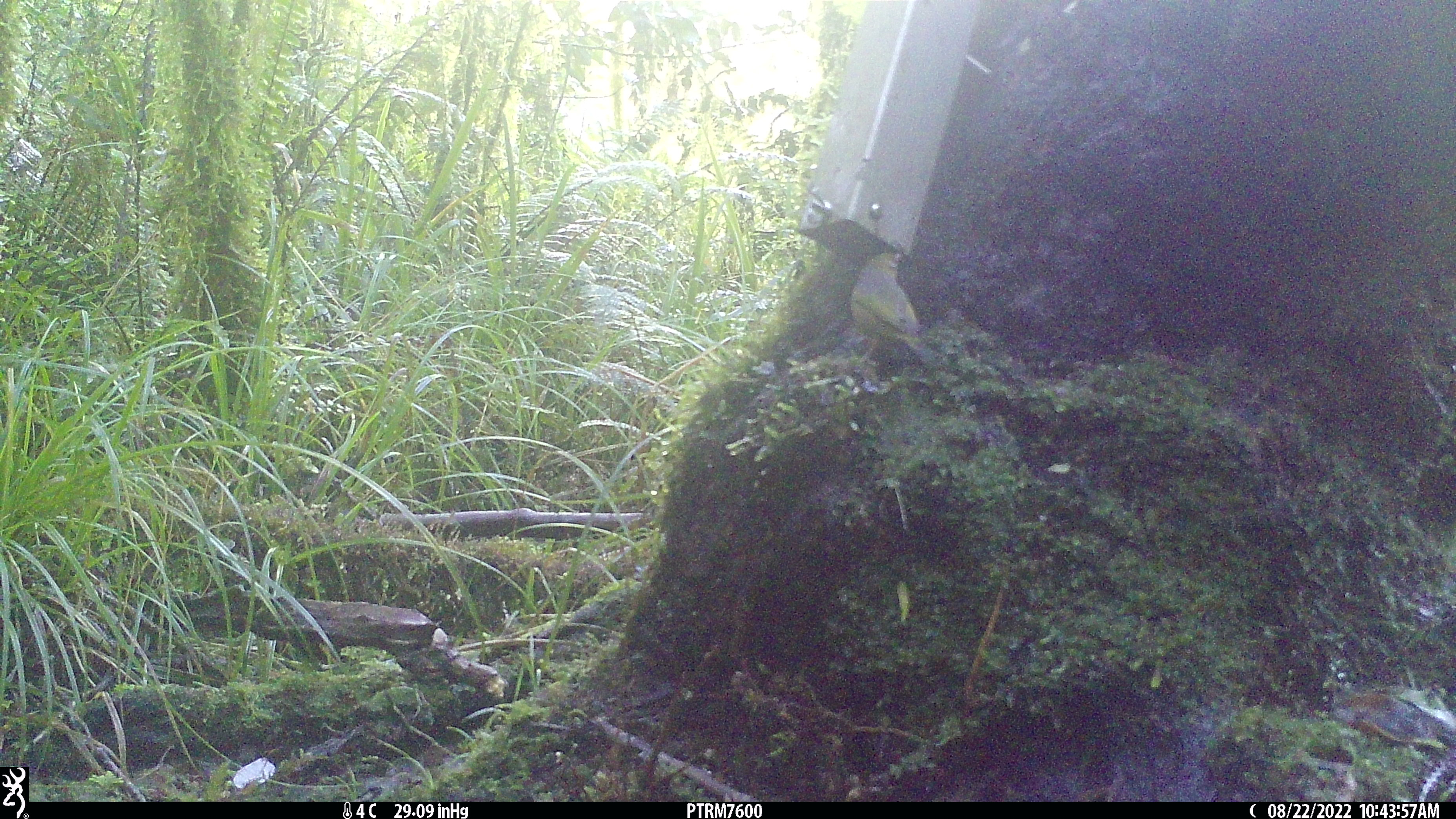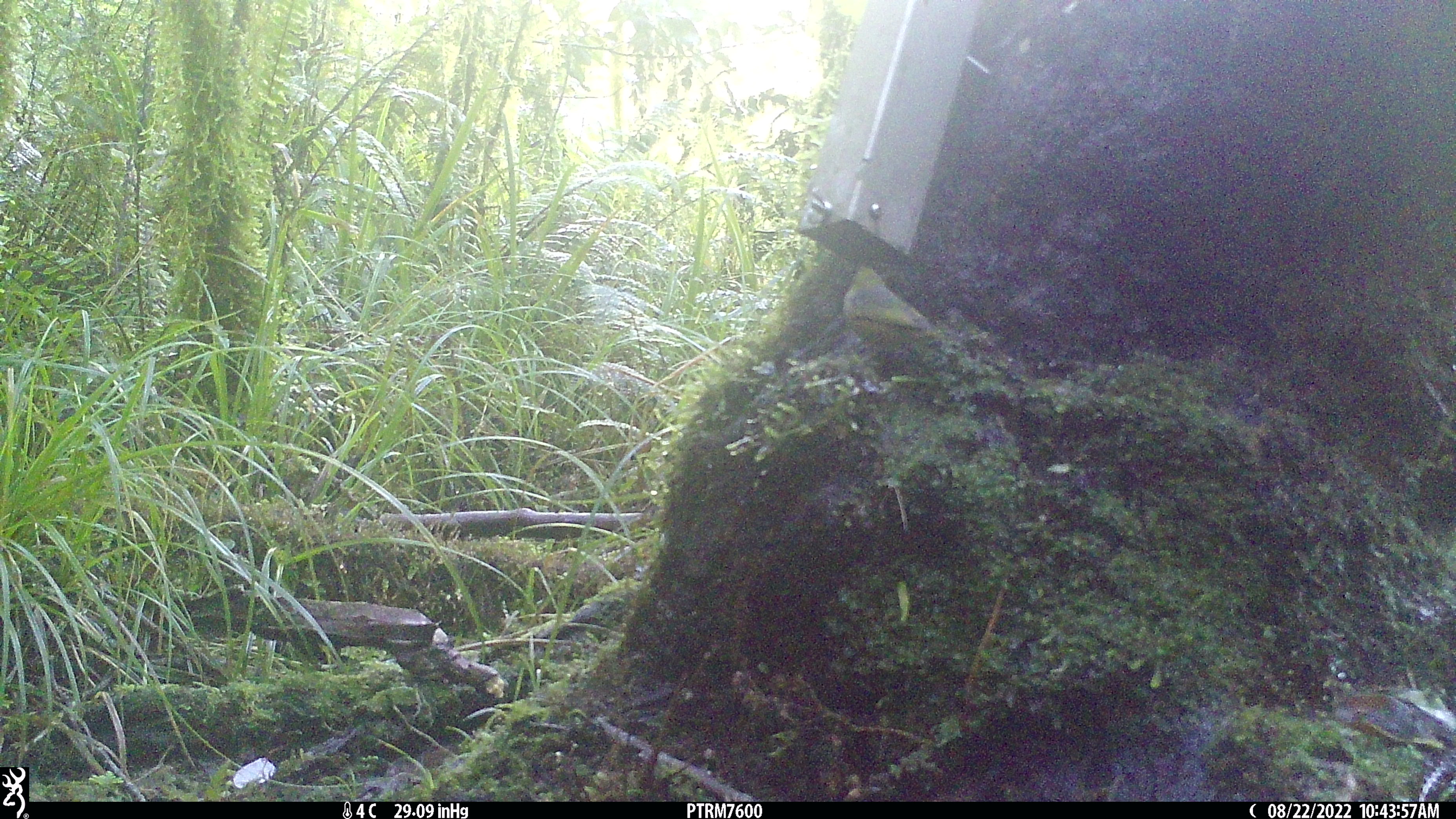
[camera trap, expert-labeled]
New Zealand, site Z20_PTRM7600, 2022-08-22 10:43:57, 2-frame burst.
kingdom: Animalia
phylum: Chordata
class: Aves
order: Passeriformes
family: Zosteropidae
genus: Zosterops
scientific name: Zosterops lateralis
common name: silvereye